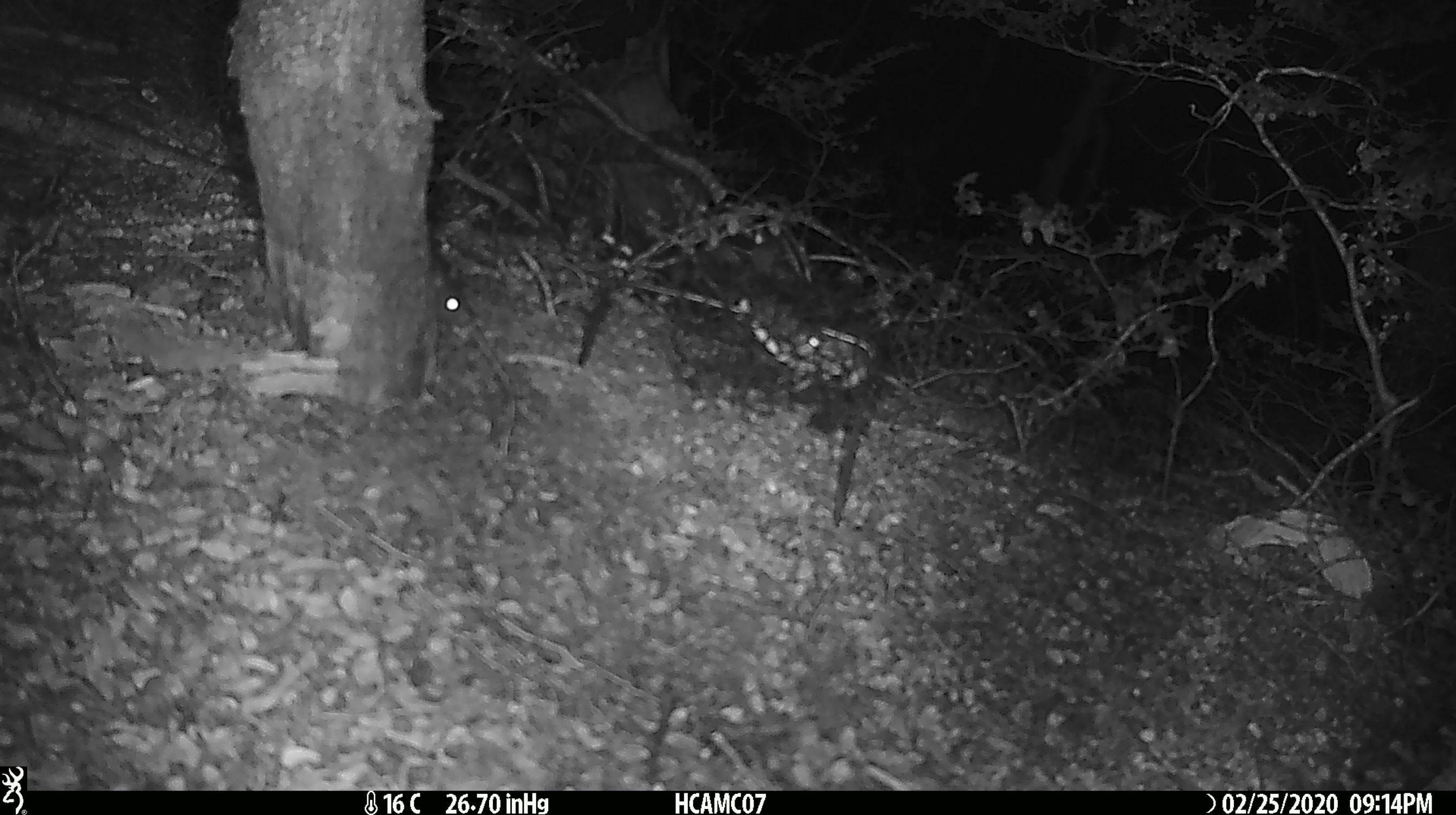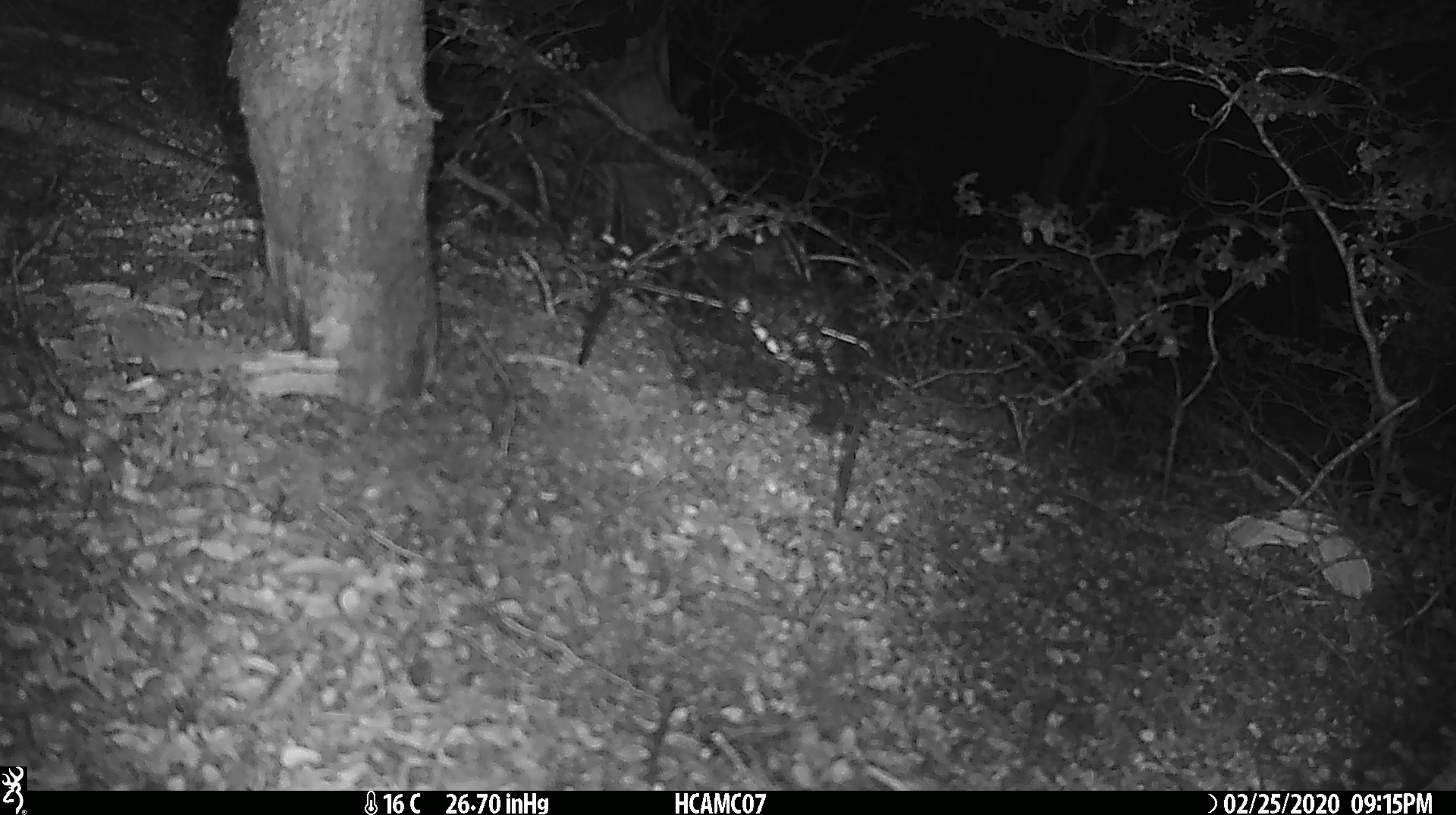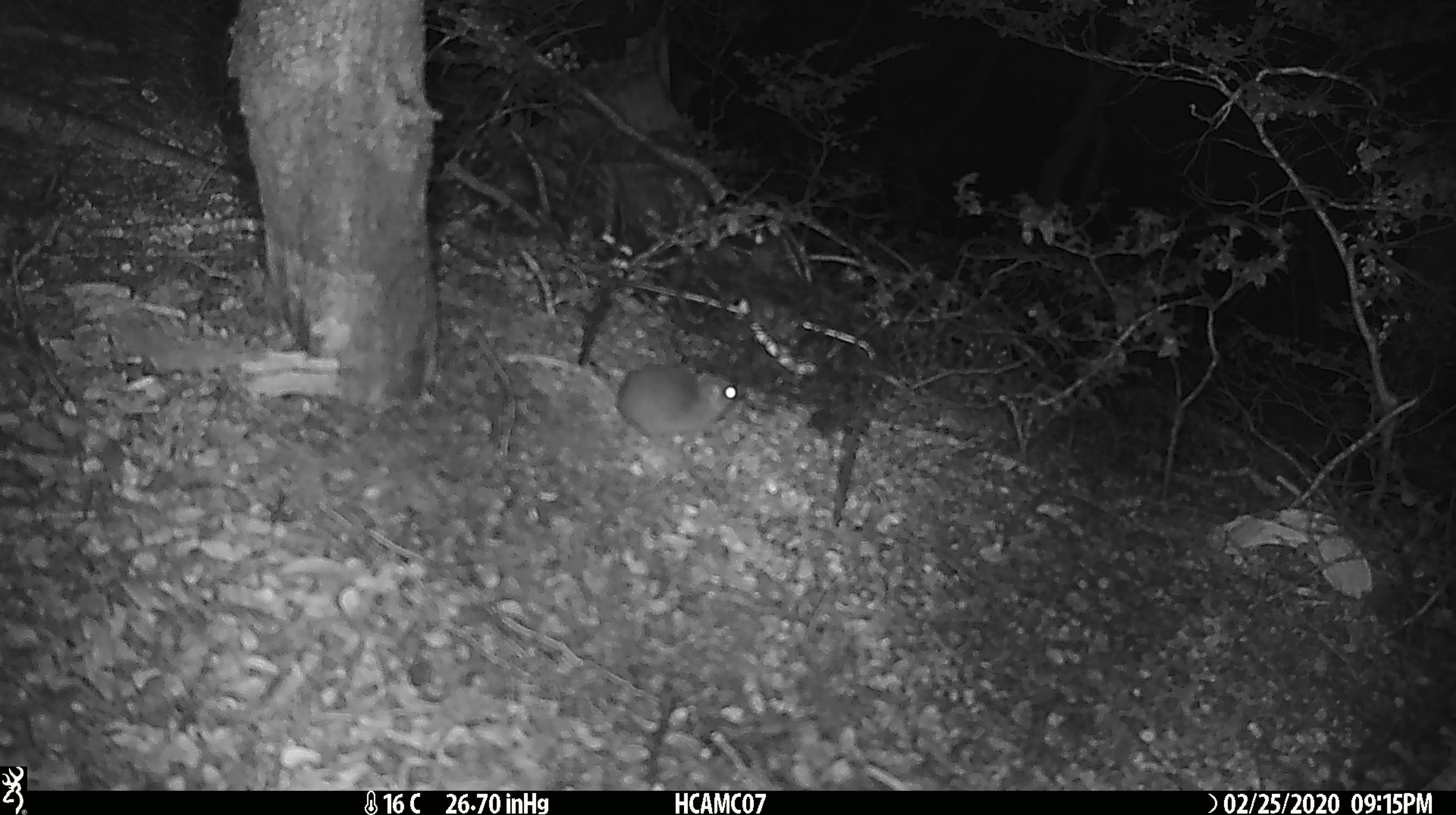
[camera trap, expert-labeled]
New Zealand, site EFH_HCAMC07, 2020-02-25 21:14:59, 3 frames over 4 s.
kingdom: Animalia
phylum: Chordata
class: Mammalia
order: Rodentia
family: Muridae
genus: Mus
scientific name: Mus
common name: mouse